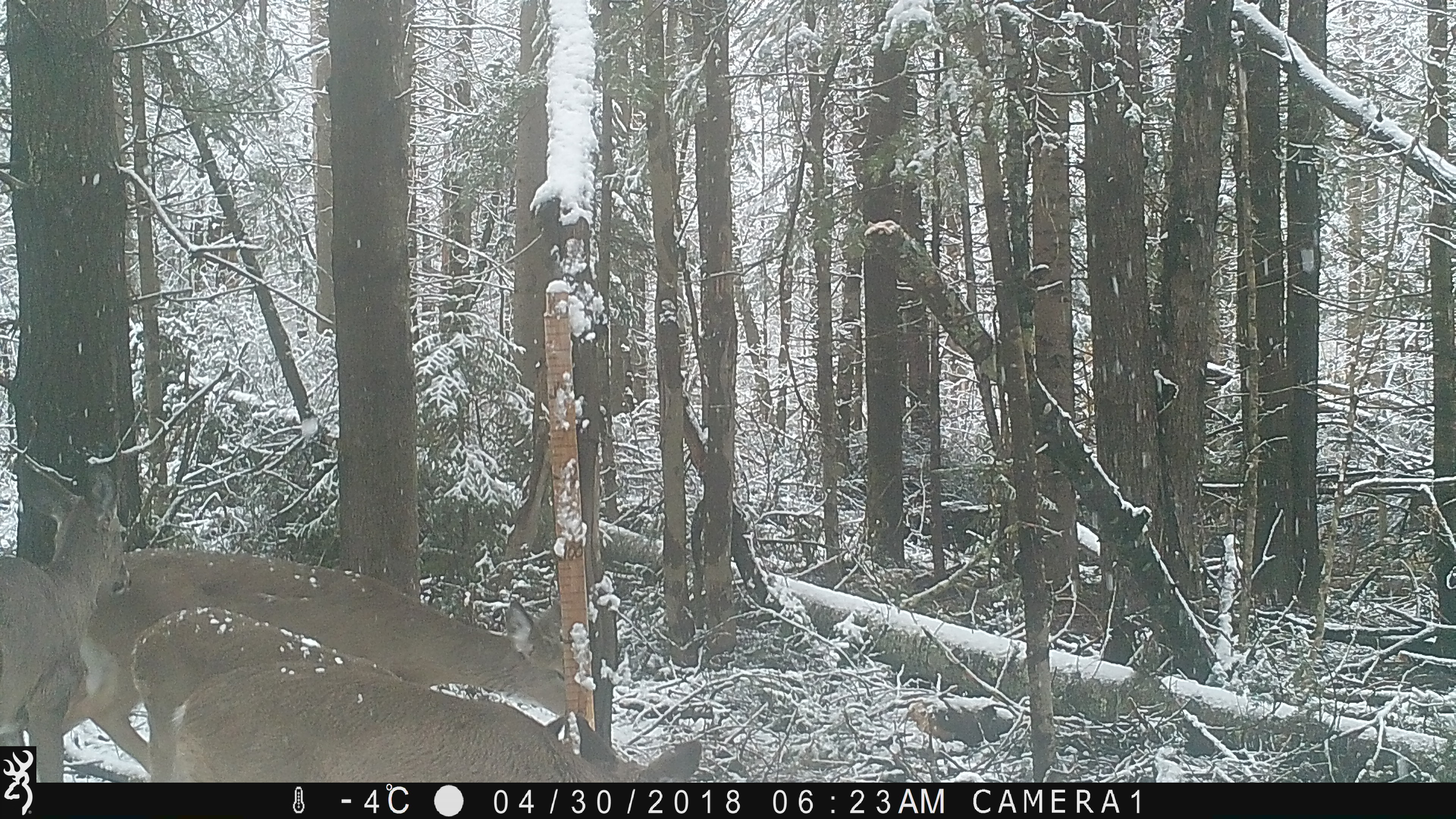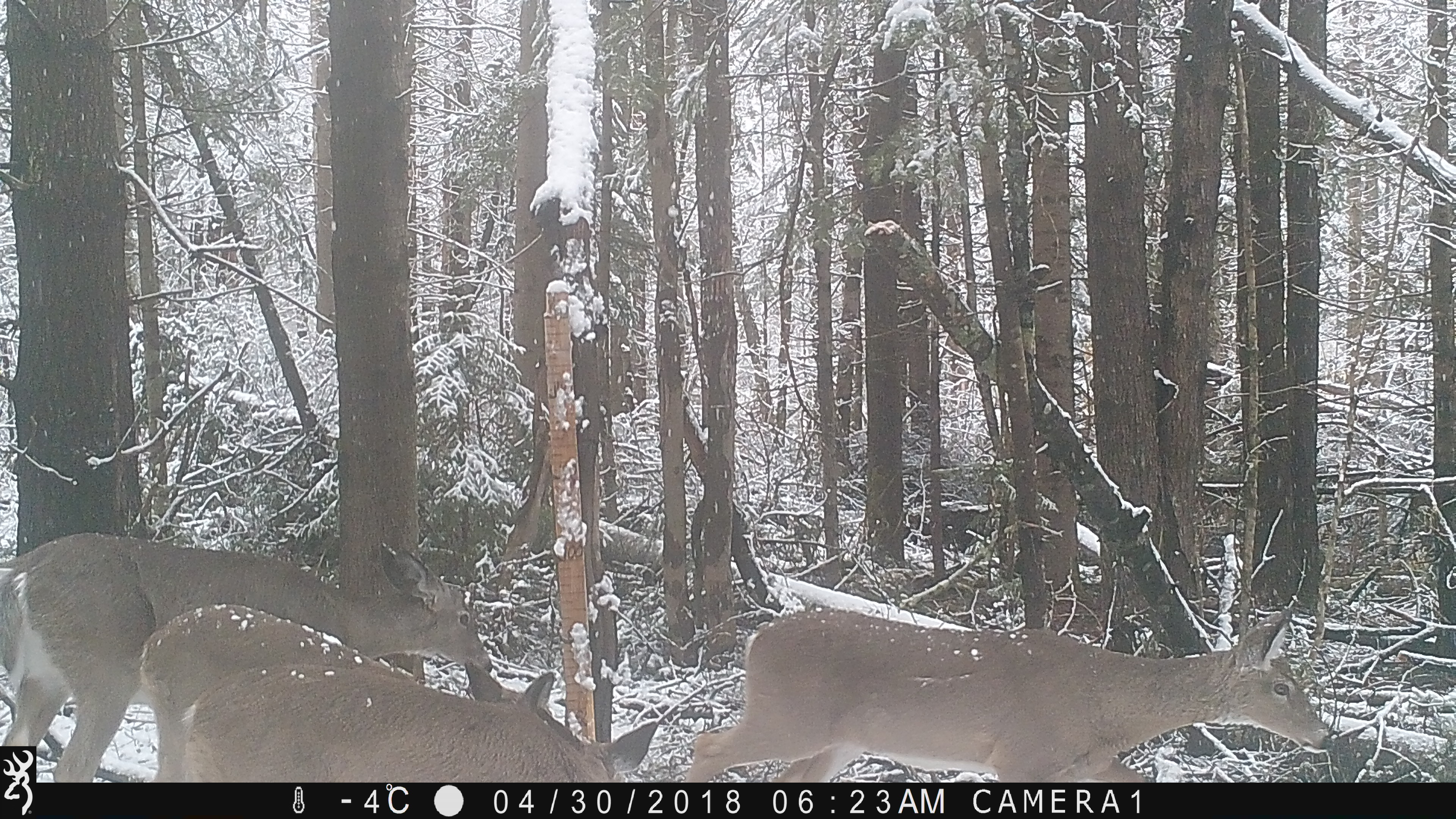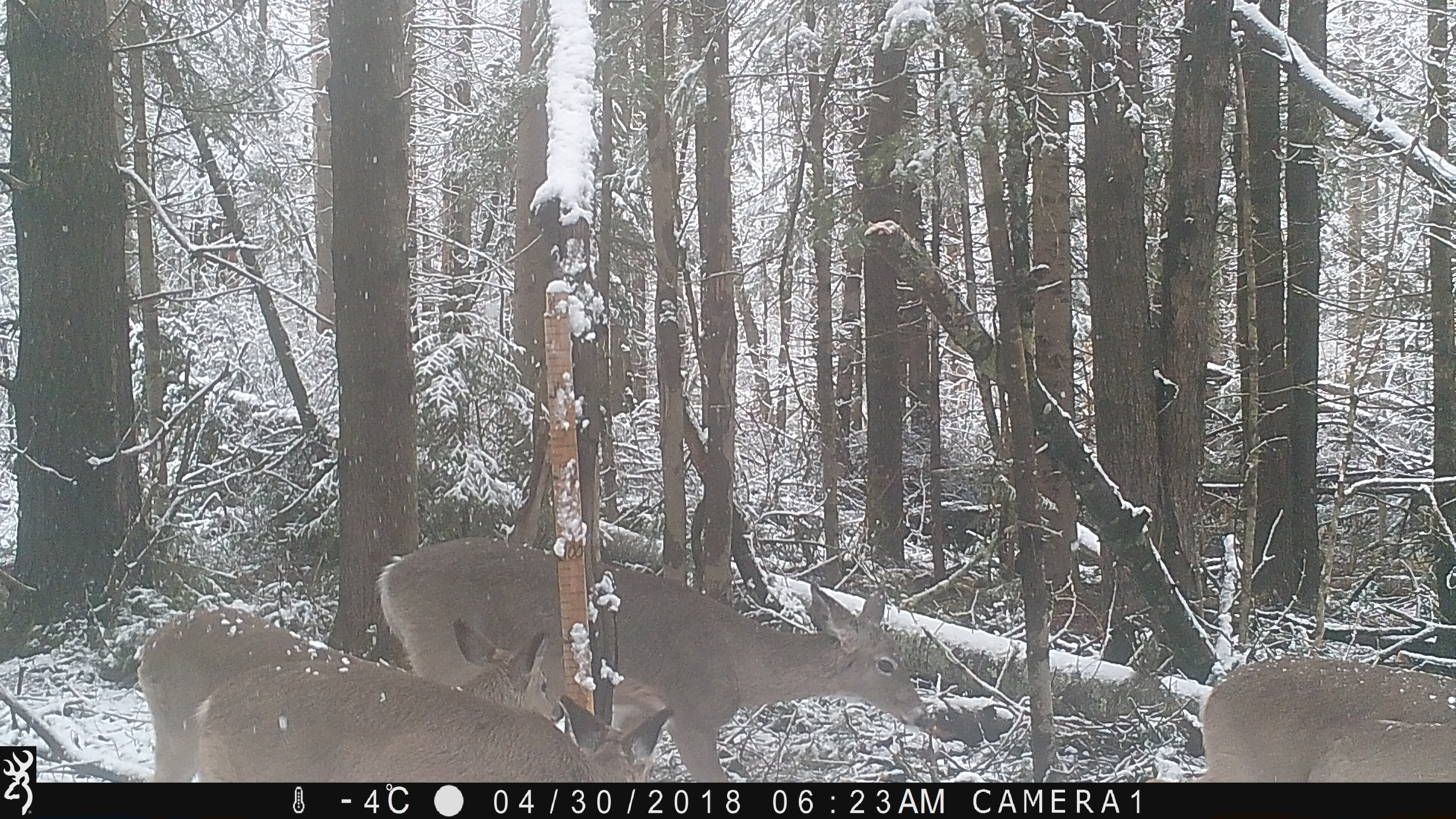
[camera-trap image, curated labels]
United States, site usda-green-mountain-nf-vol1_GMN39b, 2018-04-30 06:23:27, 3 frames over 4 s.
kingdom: Animalia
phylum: Chordata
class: Mammalia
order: Artiodactyla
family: Cervidae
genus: Odocoileus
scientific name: Odocoileus virginianus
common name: white-tailed deer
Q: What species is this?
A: White-tailed deer (Odocoileus virginianus).